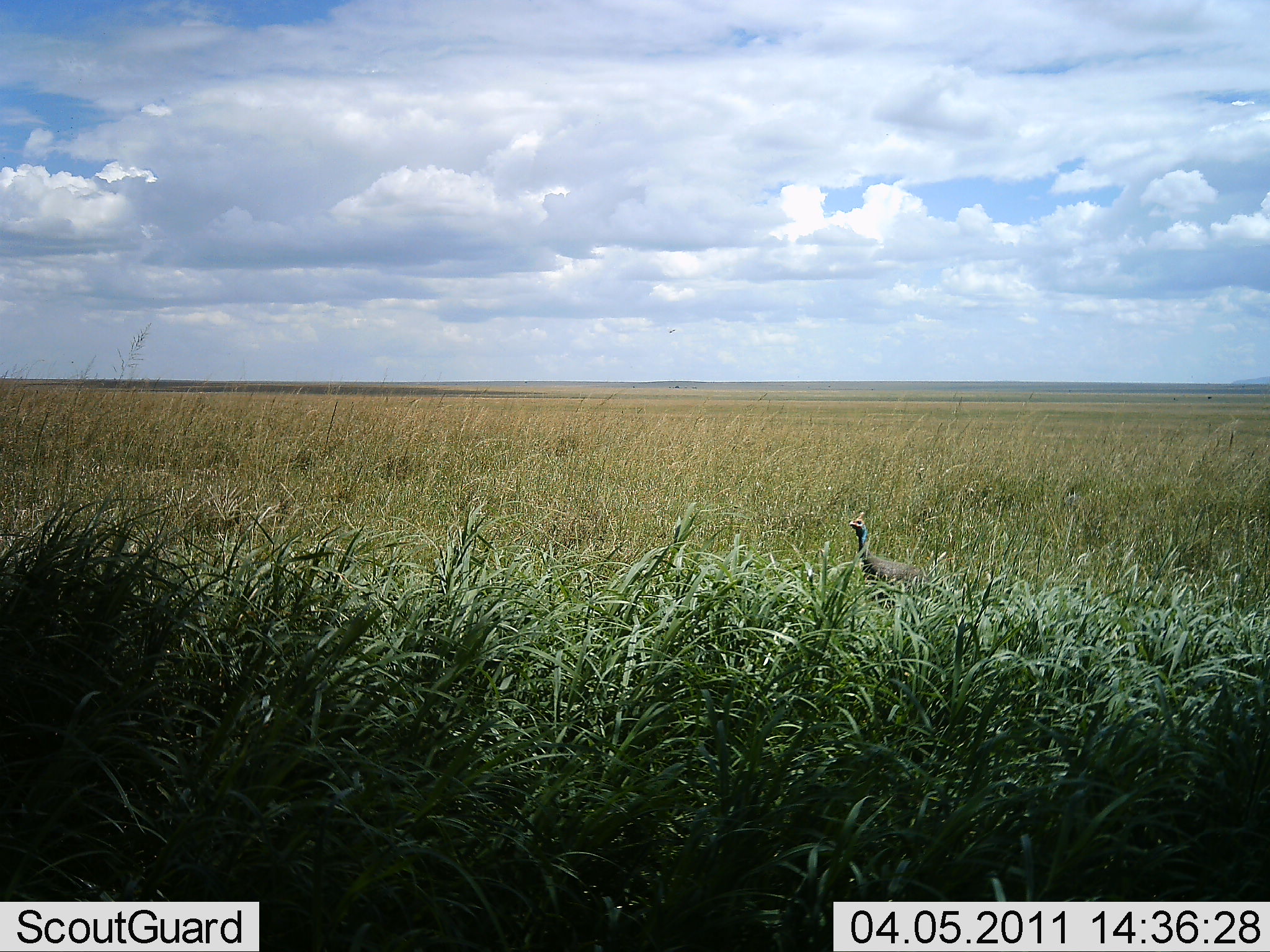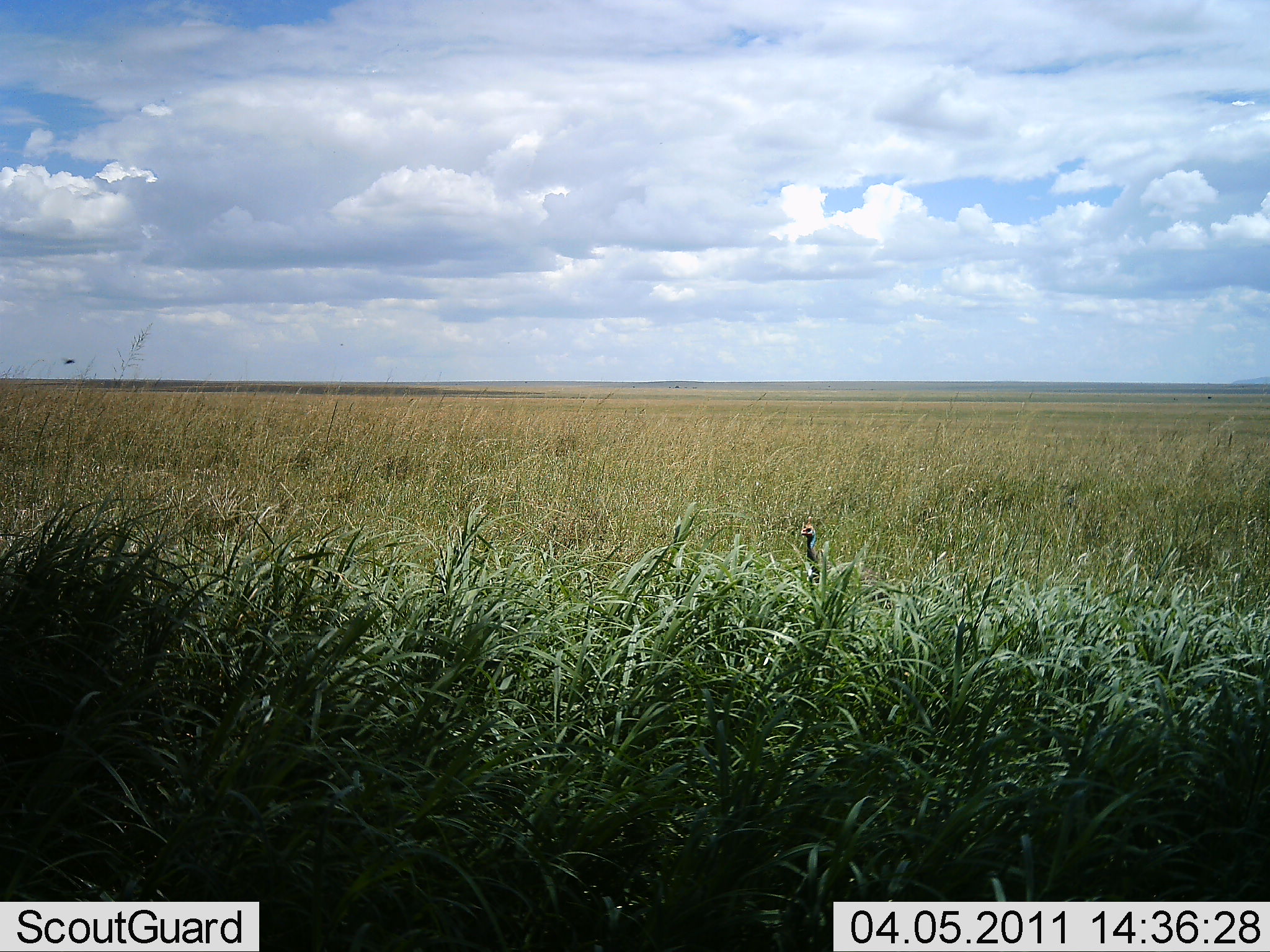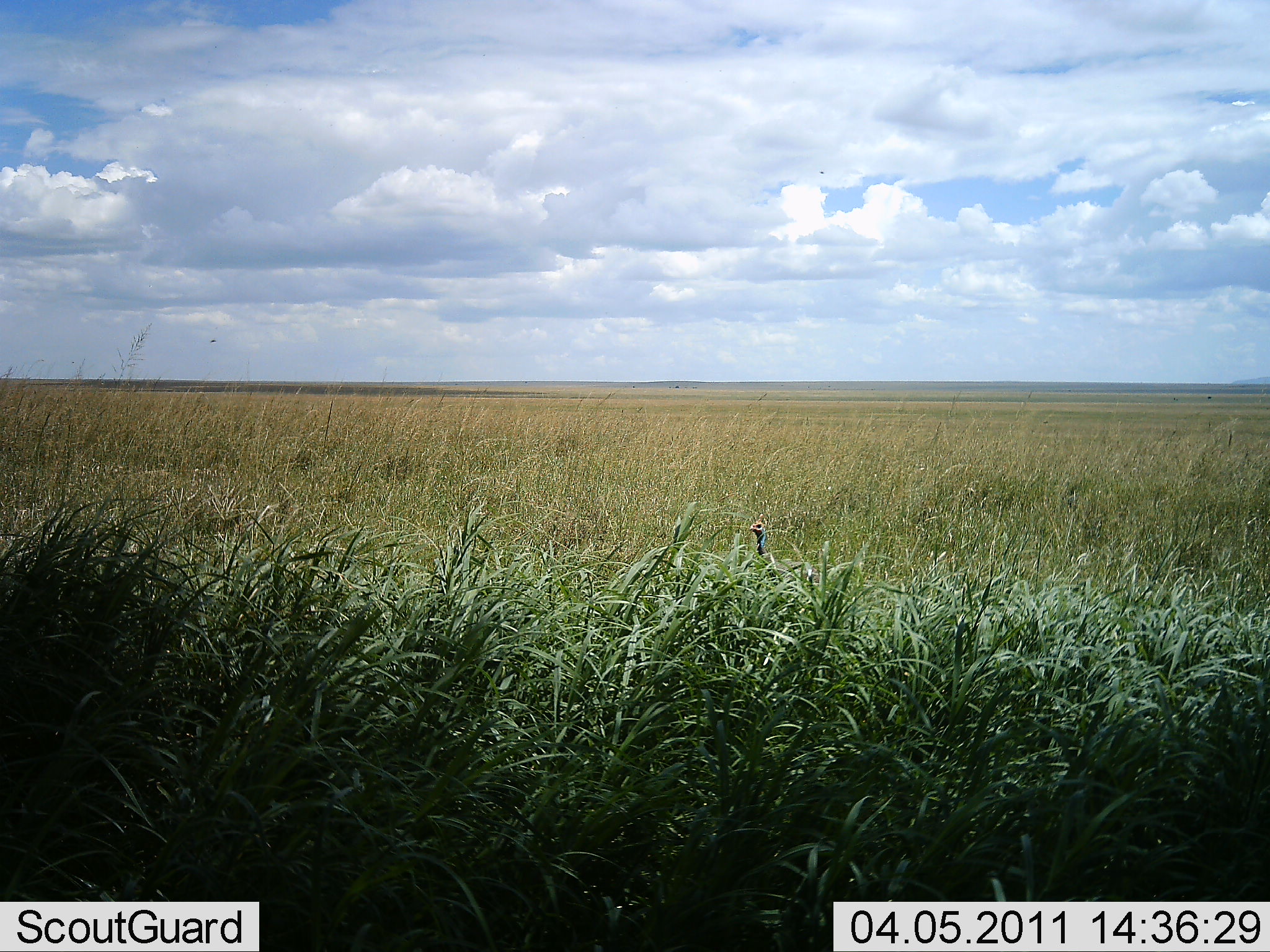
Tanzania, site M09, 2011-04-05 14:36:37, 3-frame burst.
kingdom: Animalia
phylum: Chordata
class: Aves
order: Galliformes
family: Numididae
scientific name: Numididae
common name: guinea fowl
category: guineafowl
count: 1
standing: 0%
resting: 0%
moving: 100%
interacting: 0%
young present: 0%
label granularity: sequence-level